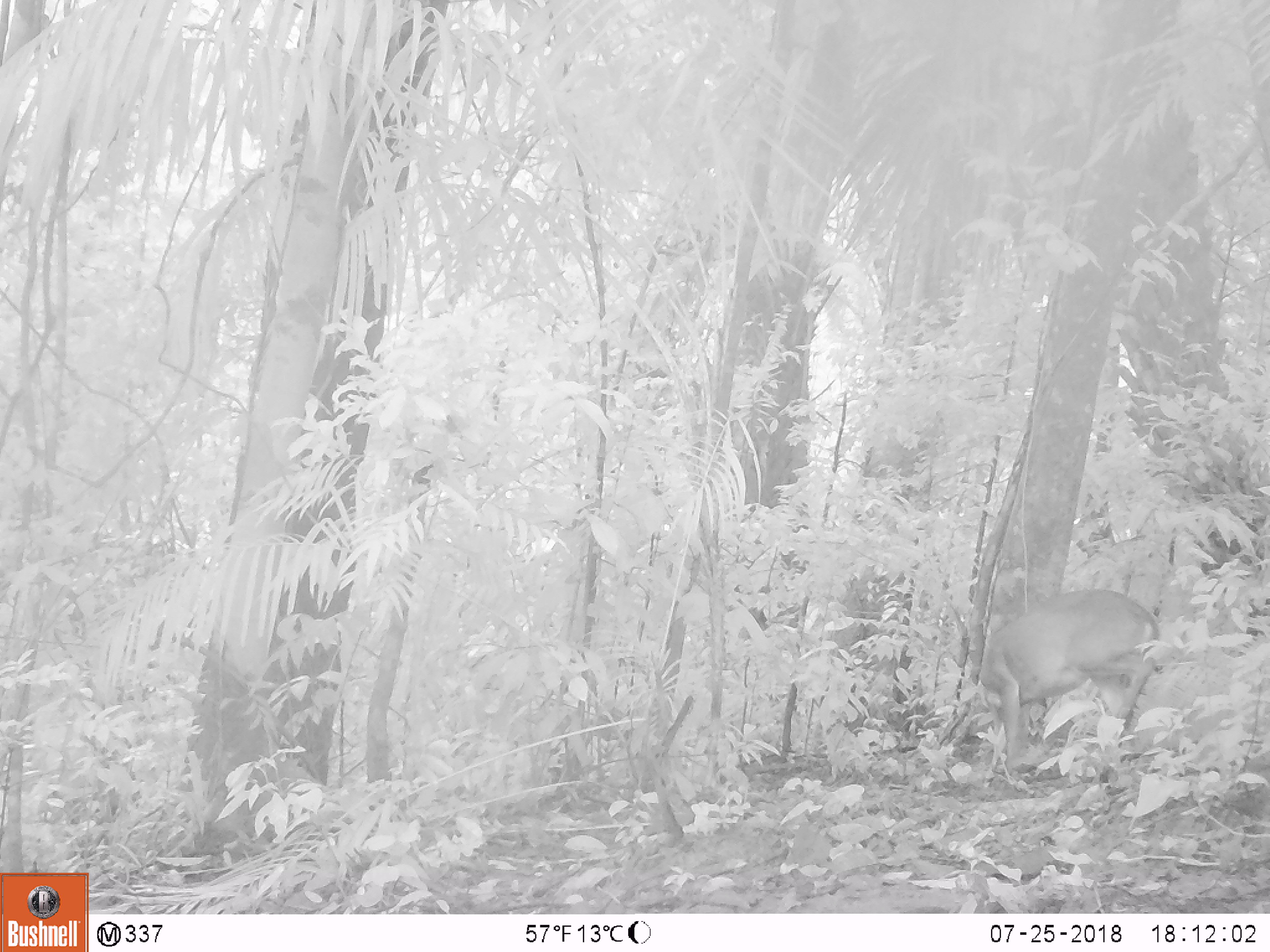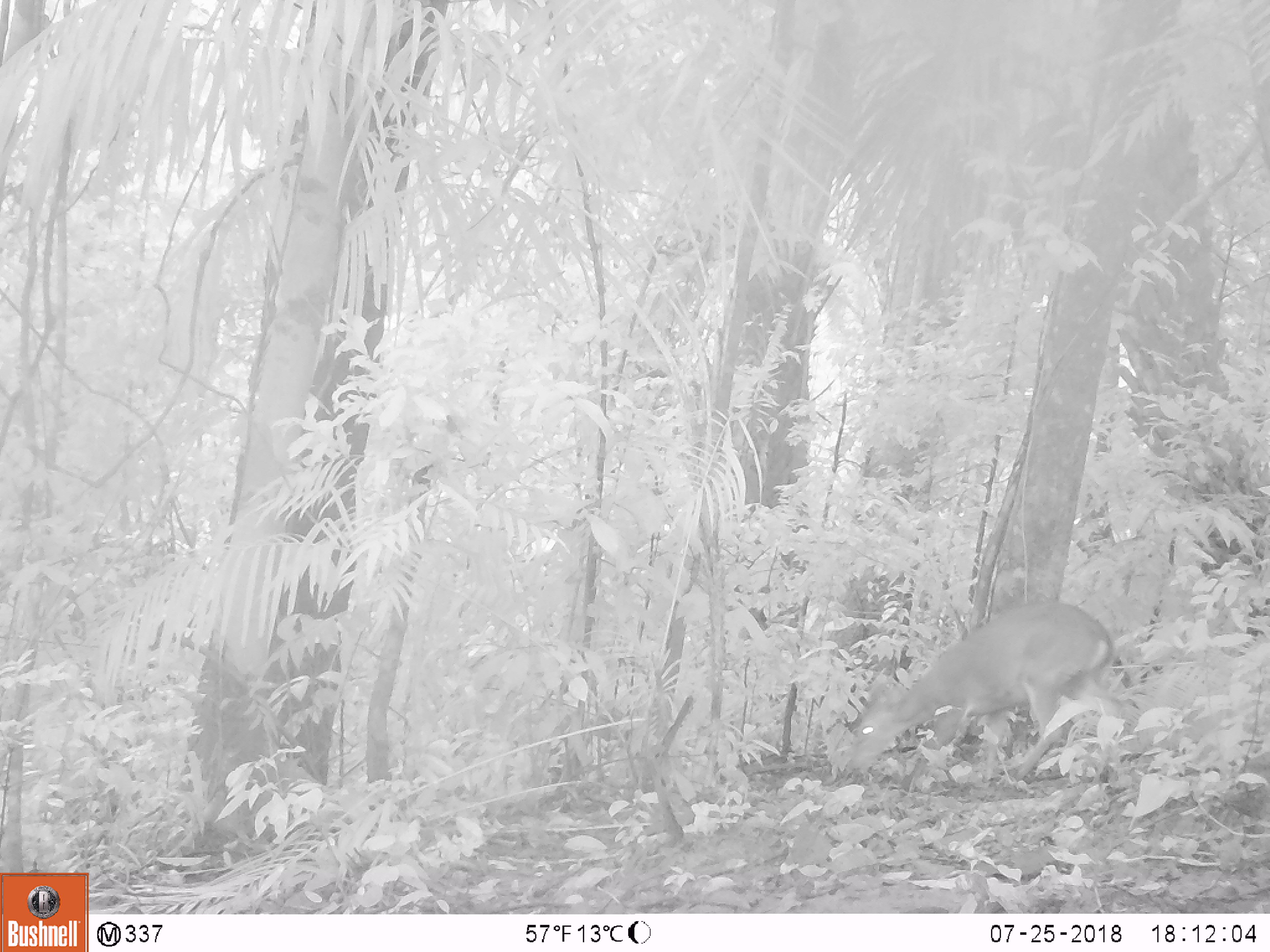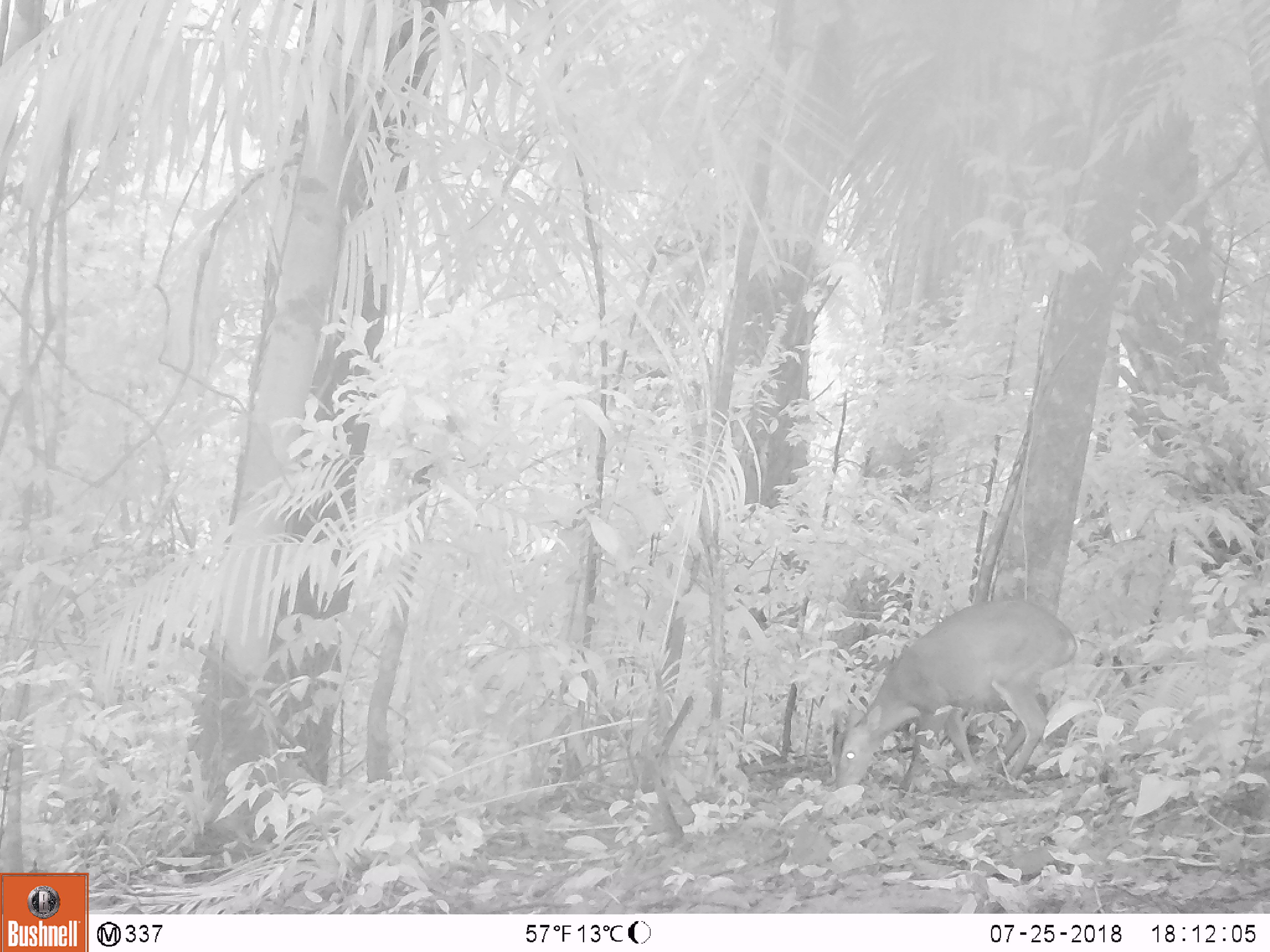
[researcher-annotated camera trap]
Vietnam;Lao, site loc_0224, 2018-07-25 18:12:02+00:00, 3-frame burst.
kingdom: Animalia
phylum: Chordata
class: Mammalia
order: Artiodactyla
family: Cervidae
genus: Muntiacus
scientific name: Muntiacus vuquangensis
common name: large-antlered muntjac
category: large antlered muntjac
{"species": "large antlered muntjac (large-antlered muntjac) (Muntiacus vuquangensis)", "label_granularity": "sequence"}